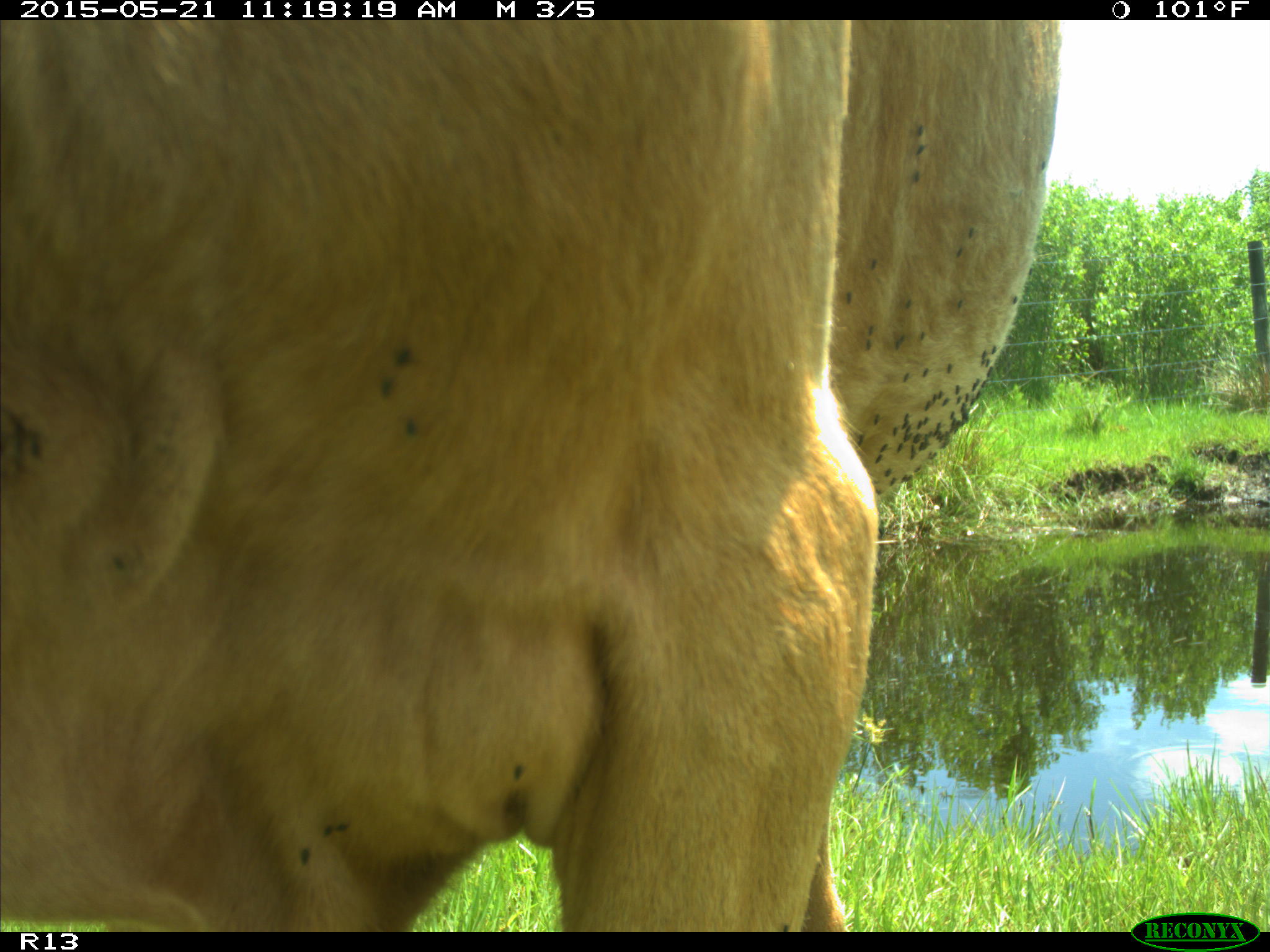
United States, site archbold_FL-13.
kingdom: Animalia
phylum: Chordata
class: Mammalia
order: Artiodactyla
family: Bovidae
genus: Bos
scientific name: Bos taurus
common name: domestic cow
Bos taurus (domestic cow).